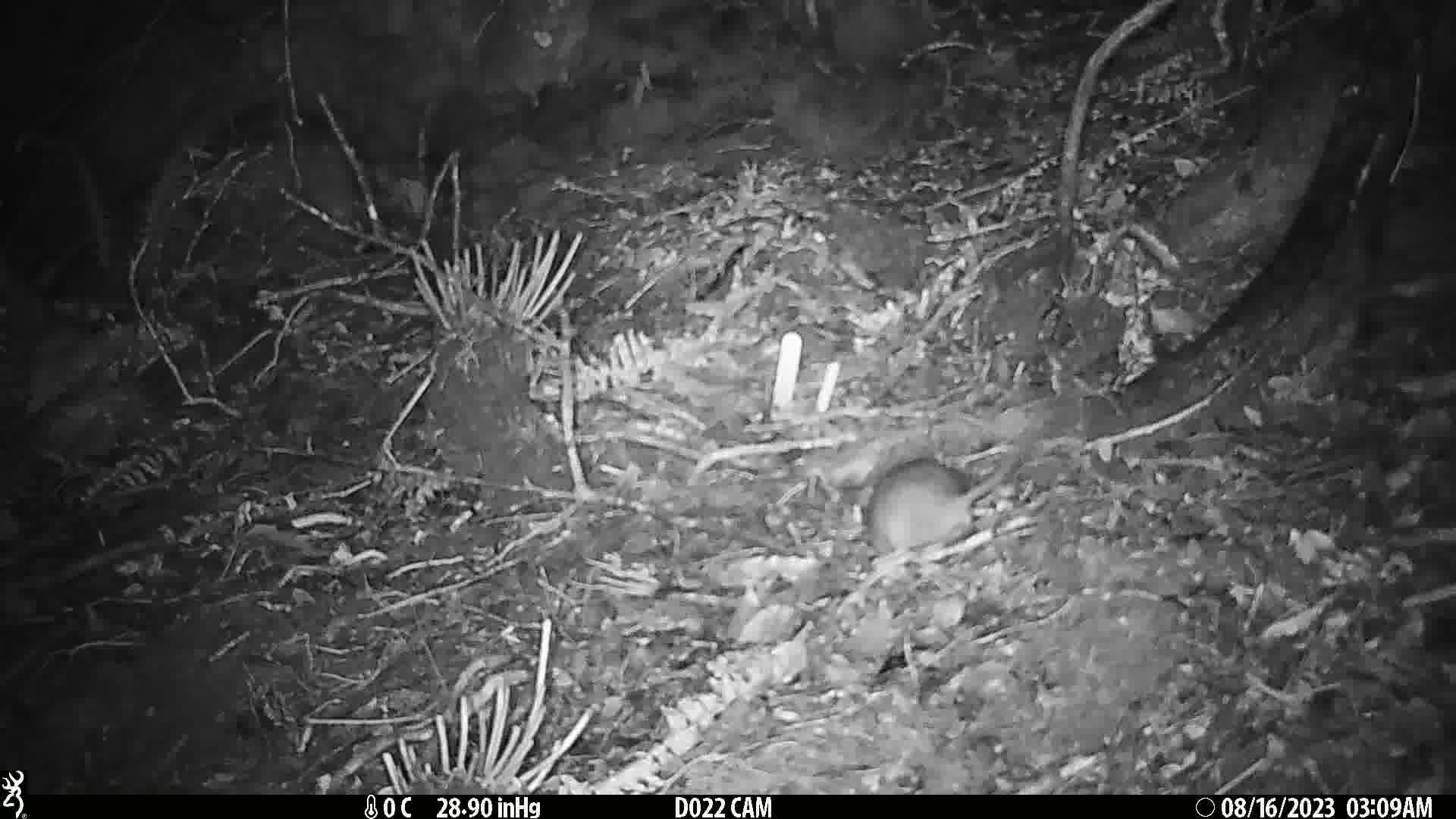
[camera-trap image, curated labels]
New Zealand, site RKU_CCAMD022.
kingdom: Animalia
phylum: Chordata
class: Mammalia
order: Rodentia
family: Muridae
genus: Rattus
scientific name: Rattus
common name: rat